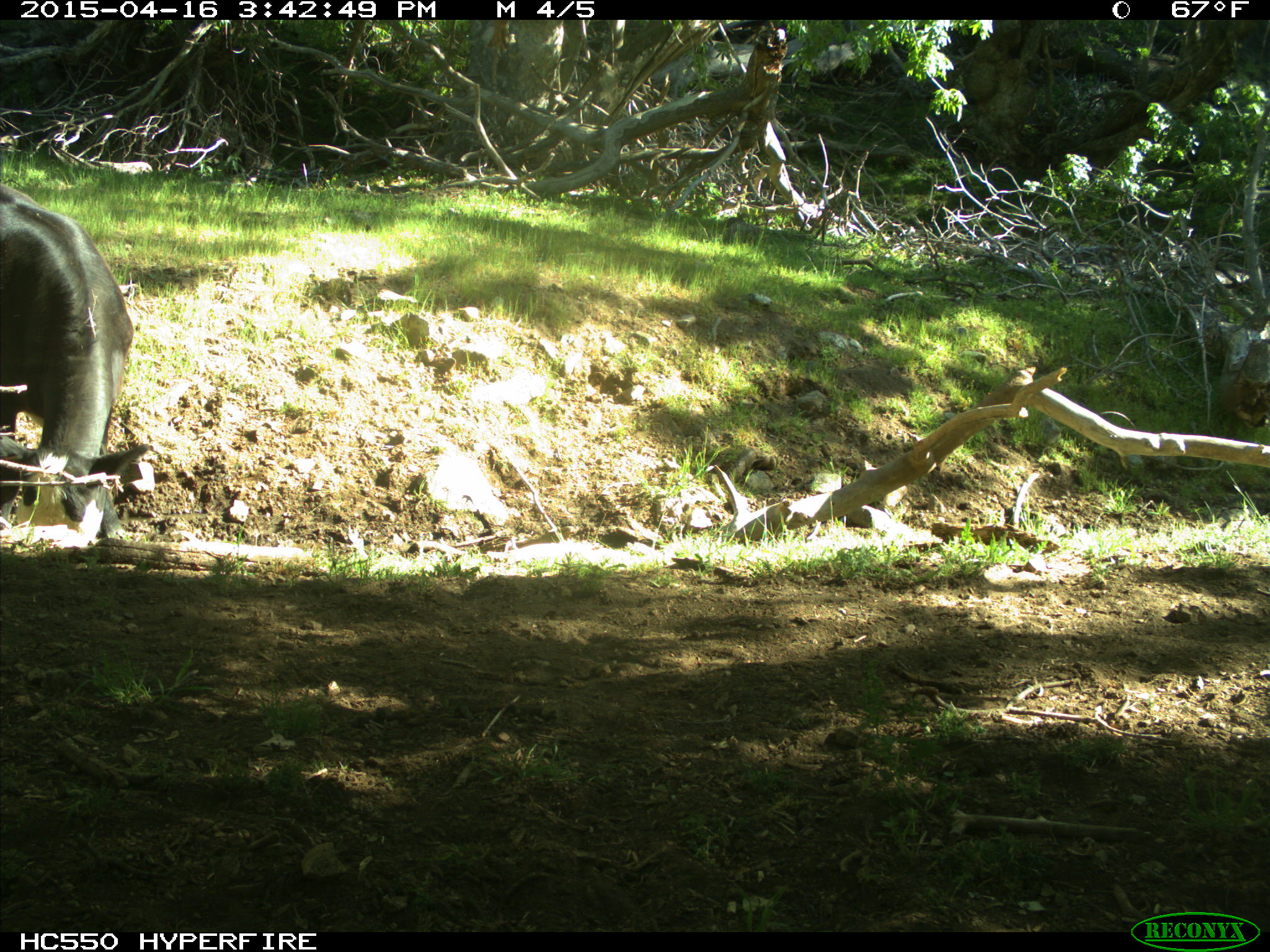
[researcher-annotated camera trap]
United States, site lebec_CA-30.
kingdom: Animalia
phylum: Chordata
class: Mammalia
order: Artiodactyla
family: Bovidae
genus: Bos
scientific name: Bos taurus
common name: domestic cow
Bos taurus (domestic cow).